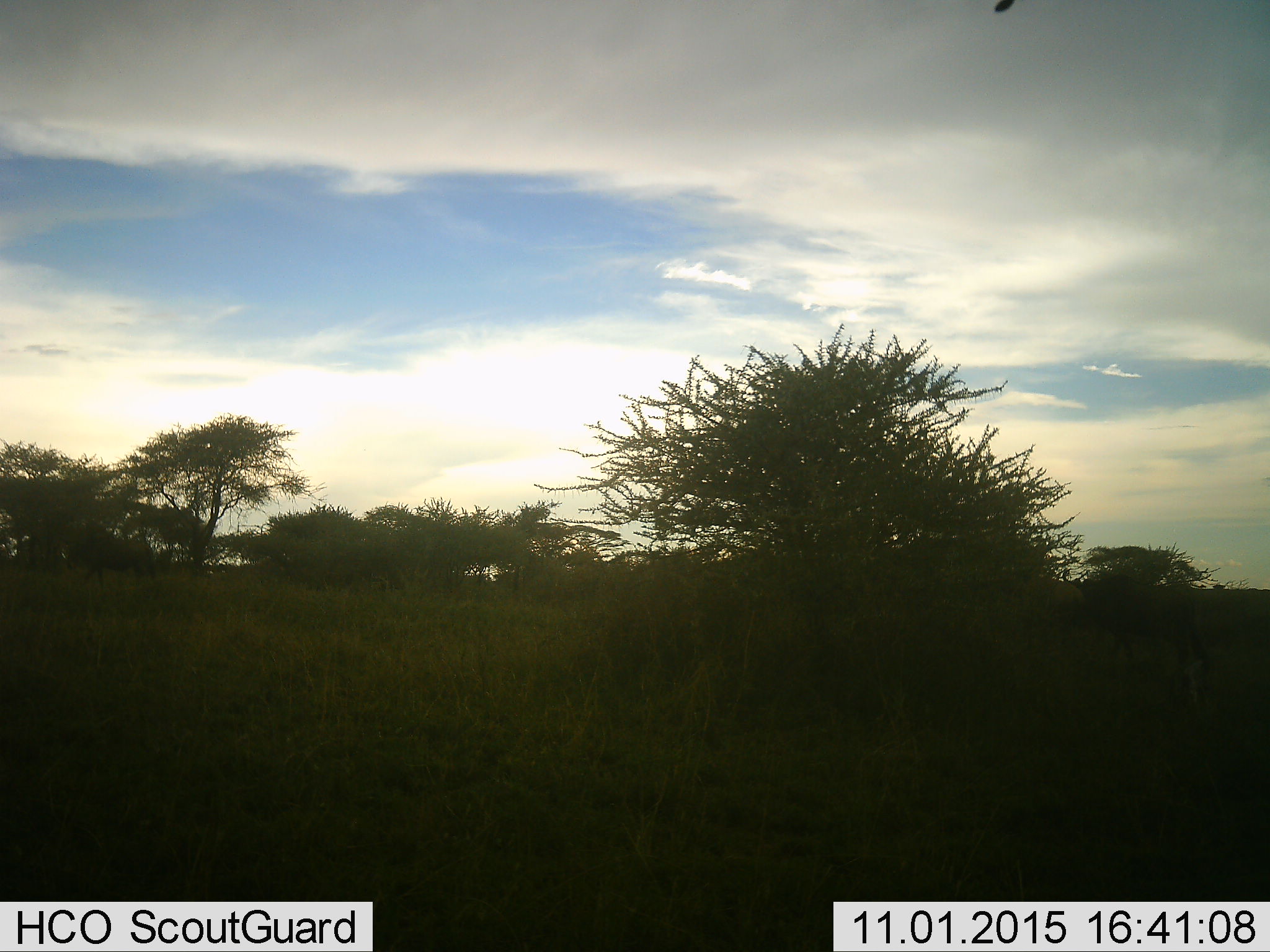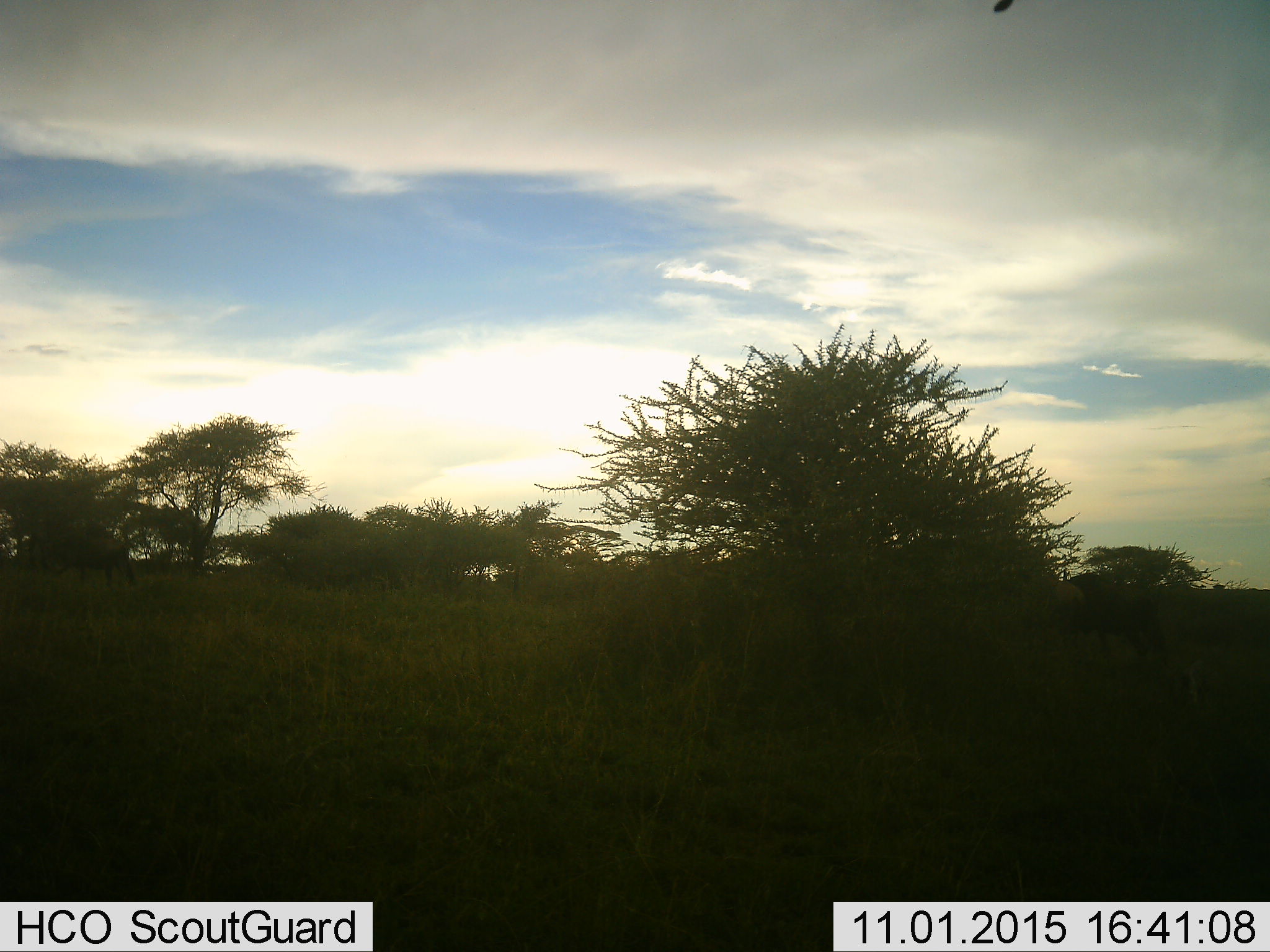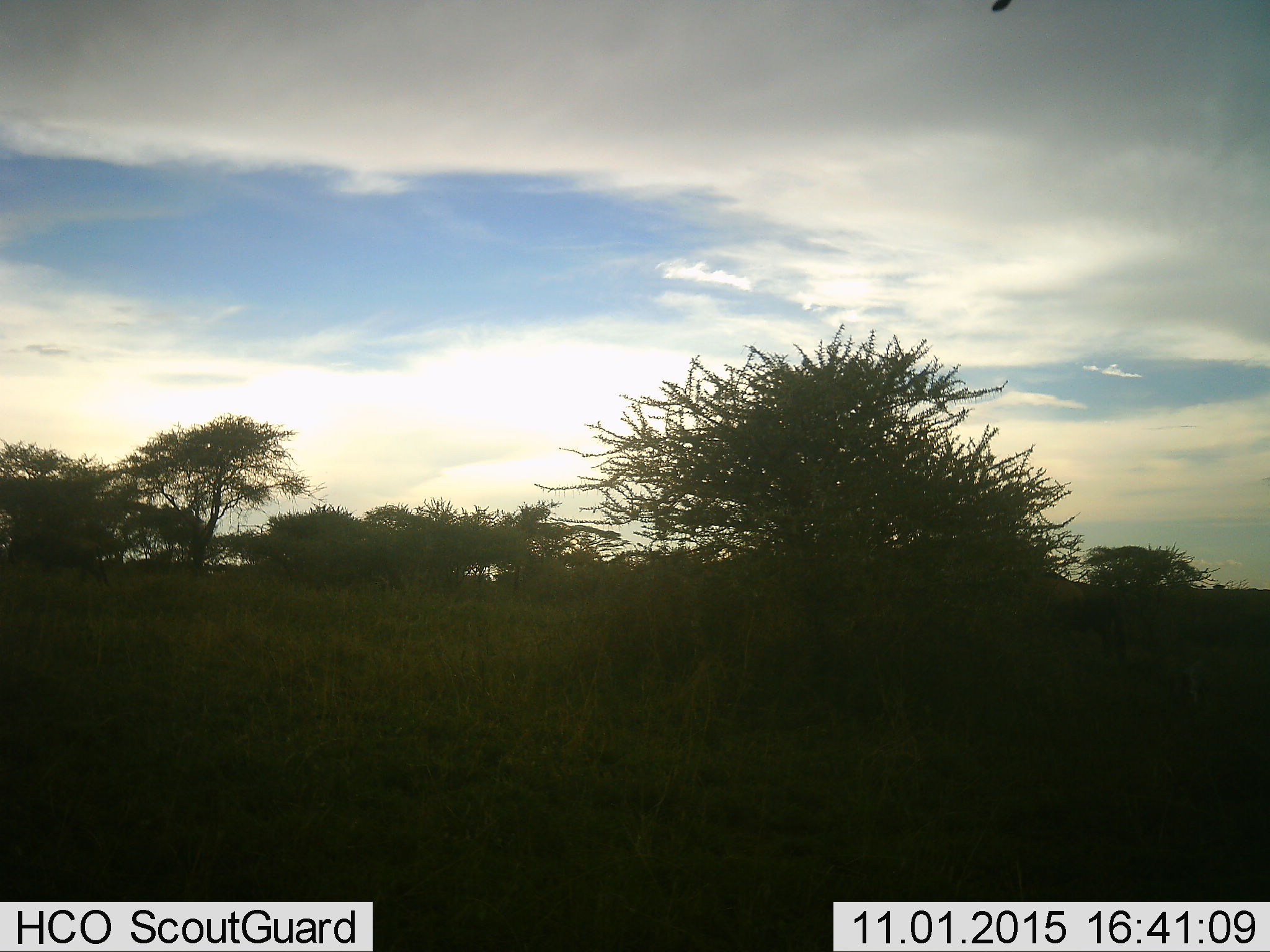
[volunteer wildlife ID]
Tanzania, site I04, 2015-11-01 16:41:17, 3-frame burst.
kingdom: Animalia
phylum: Chordata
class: Mammalia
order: Artiodactyla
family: Bovidae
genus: Connochaetes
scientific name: Connochaetes taurinus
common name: blue wildebeest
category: wildebeest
Wildebeest (blue wildebeest) (Connochaetes taurinus), count 2. Behavior (volunteer vote fractions): standing 0%, resting 0%, moving 100%, interacting 0%. Young present (vote fraction): 0%. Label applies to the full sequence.